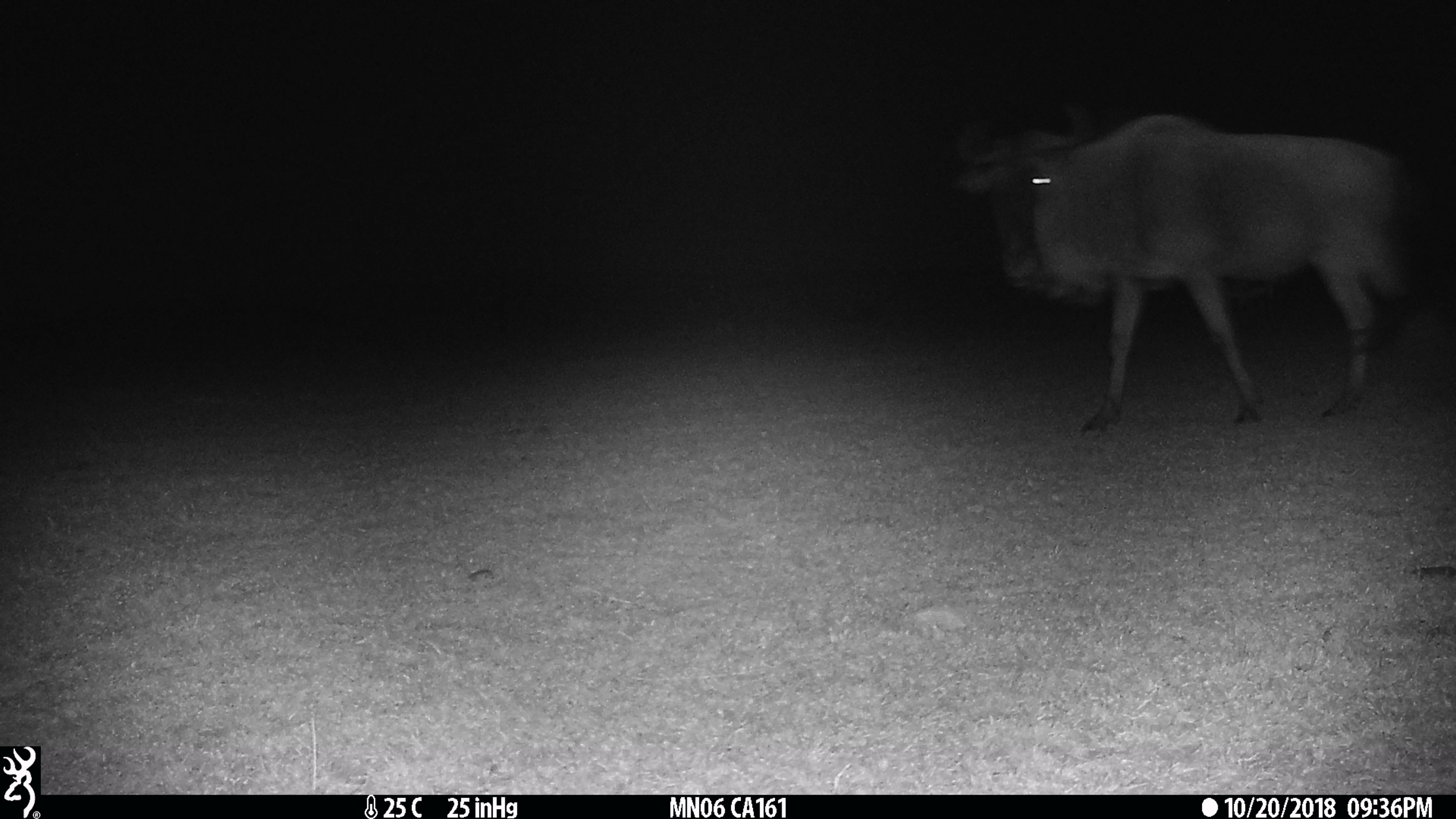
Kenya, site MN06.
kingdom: Animalia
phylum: Chordata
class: Mammalia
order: Artiodactyla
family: Bovidae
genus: Connochaetes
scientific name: Connochaetes taurinus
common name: blue wildebeest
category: wildebeest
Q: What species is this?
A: Wildebeest (blue wildebeest) (Connochaetes taurinus).